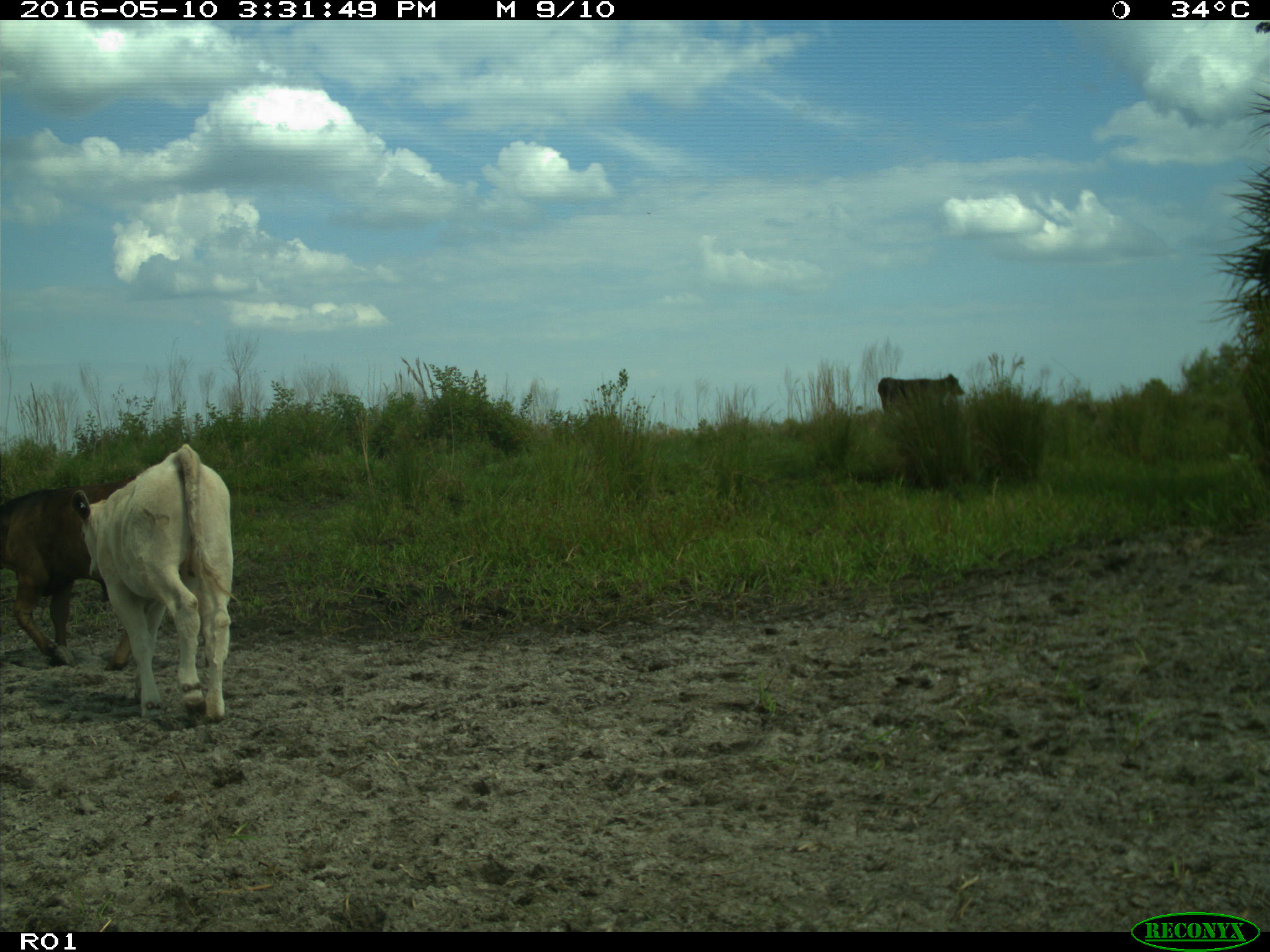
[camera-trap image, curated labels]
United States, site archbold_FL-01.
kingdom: Animalia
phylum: Chordata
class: Mammalia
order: Artiodactyla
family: Bovidae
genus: Bos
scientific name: Bos taurus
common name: domestic cow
Bos taurus (domestic cow).